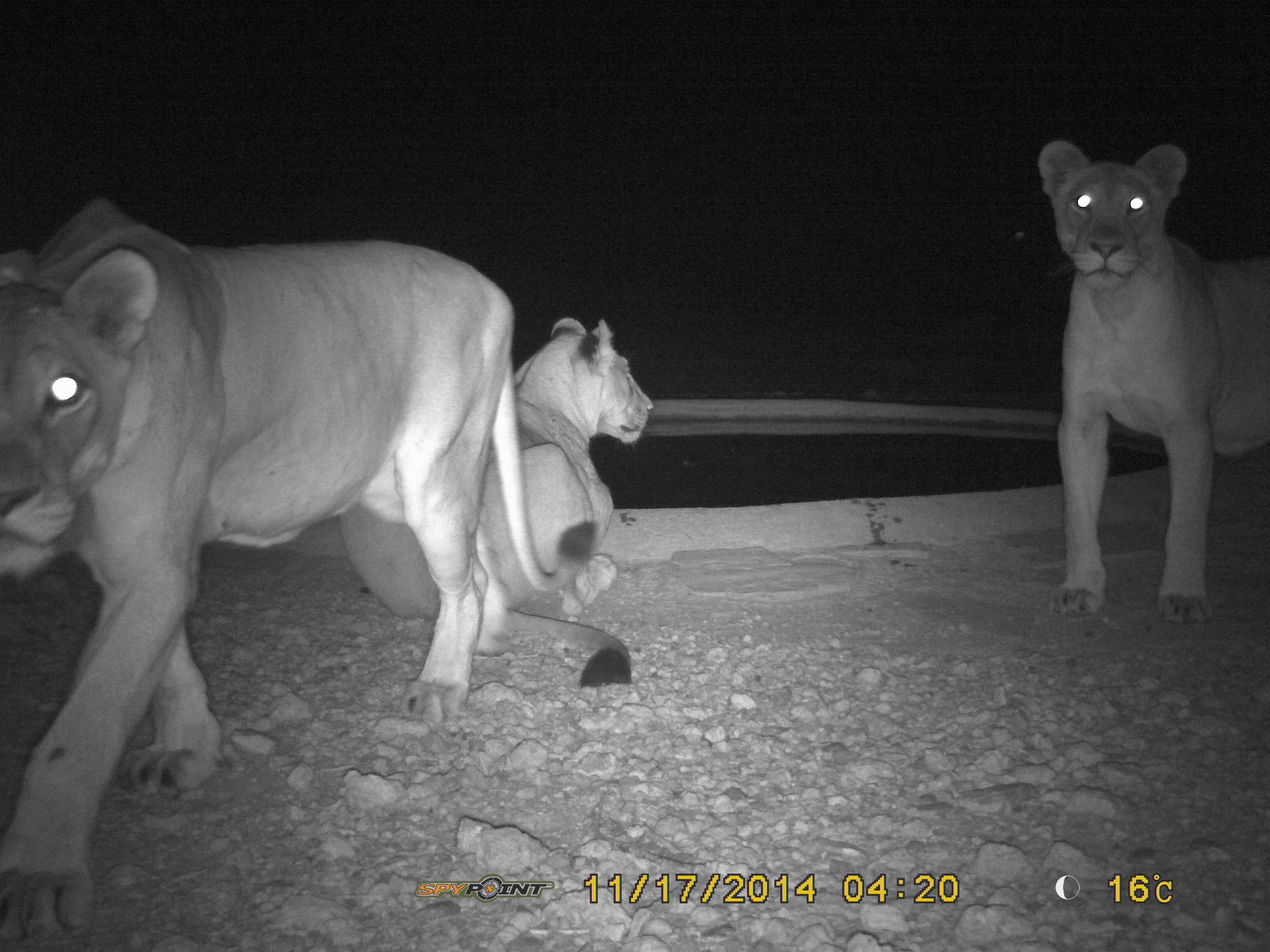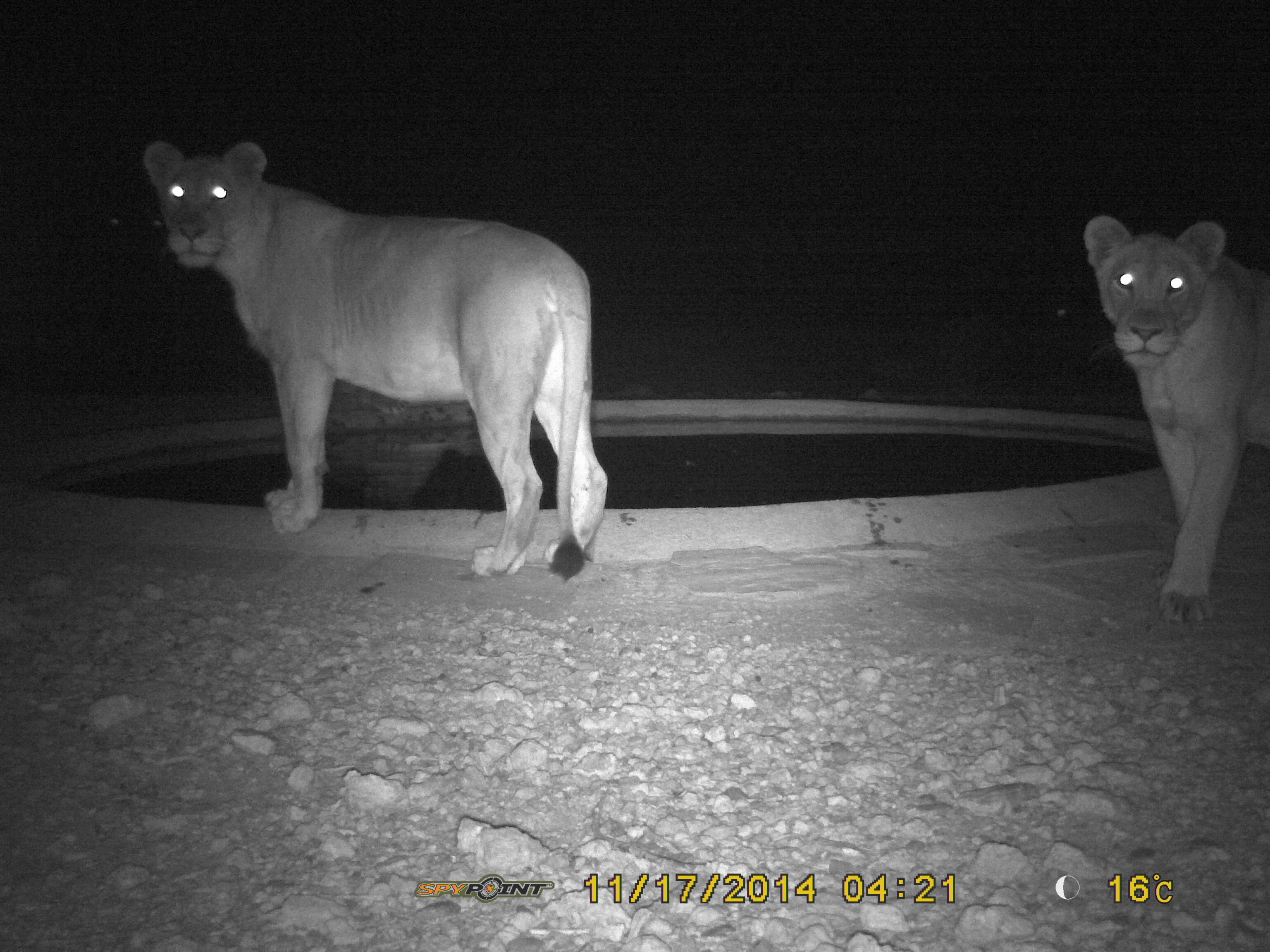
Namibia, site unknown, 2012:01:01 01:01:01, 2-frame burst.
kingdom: Animalia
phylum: Chordata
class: Mammalia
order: Carnivora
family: Felidae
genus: Panthera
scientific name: Panthera leo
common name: lion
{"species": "Panthera leo (lion)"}